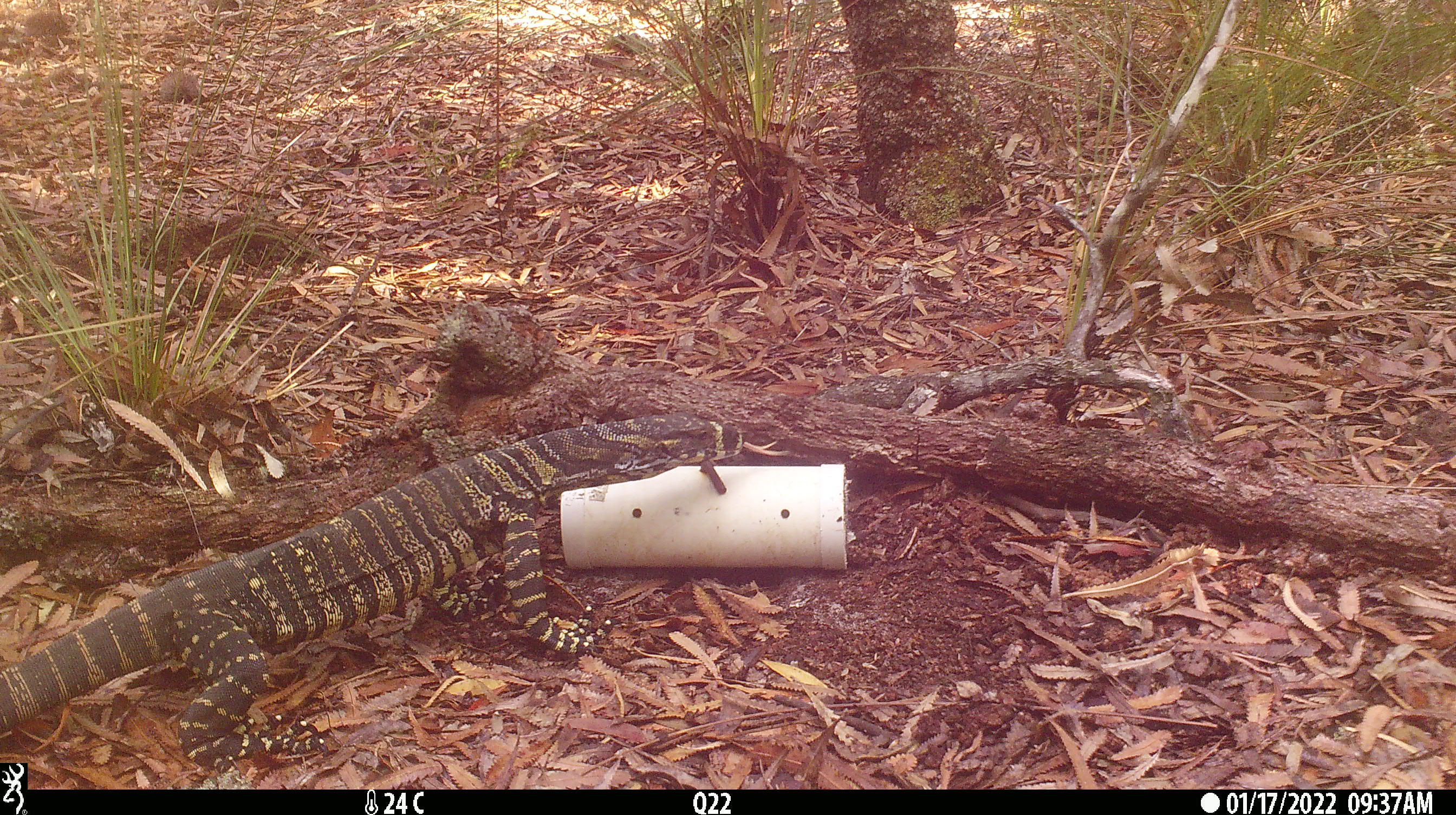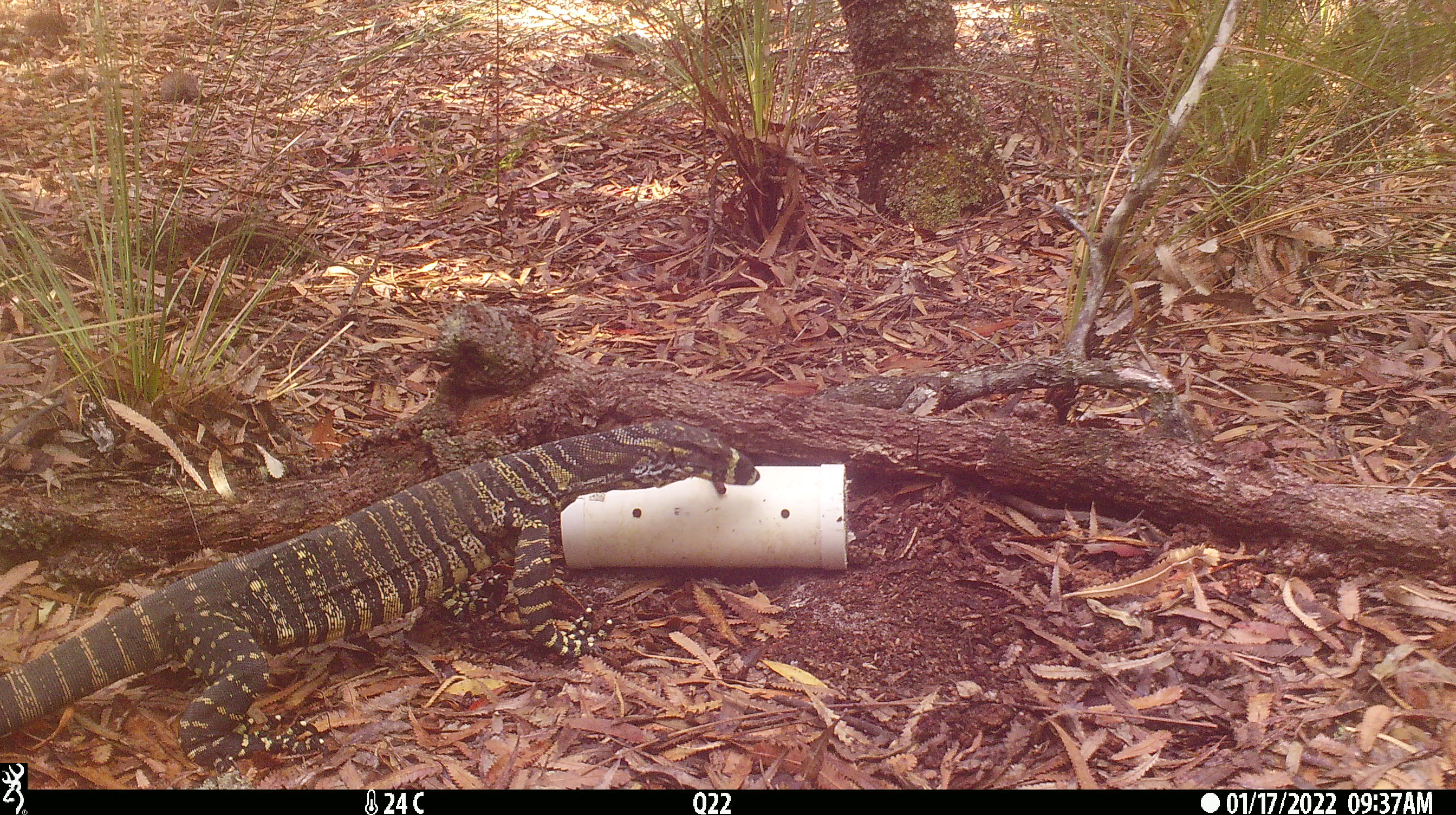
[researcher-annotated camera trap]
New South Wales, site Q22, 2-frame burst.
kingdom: Animalia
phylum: Chordata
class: Reptilia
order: Squamata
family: Varanidae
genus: Varanus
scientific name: Varanus varius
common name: lace monitor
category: goanna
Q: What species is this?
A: Goanna (lace monitor) (Varanus varius).